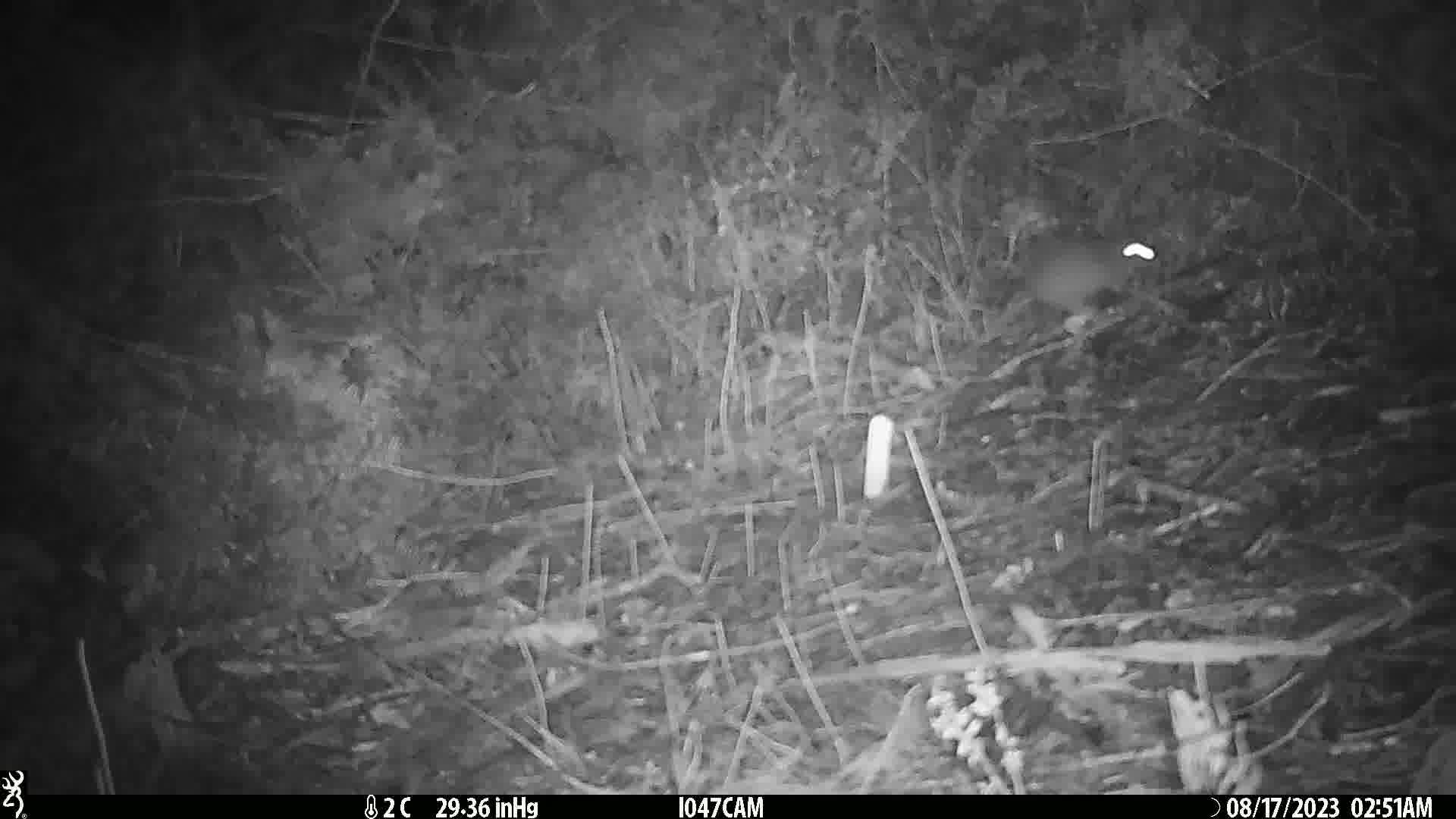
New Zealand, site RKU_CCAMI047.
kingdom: Animalia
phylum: Chordata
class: Mammalia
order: Rodentia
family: Muridae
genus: Rattus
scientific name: Rattus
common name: rat